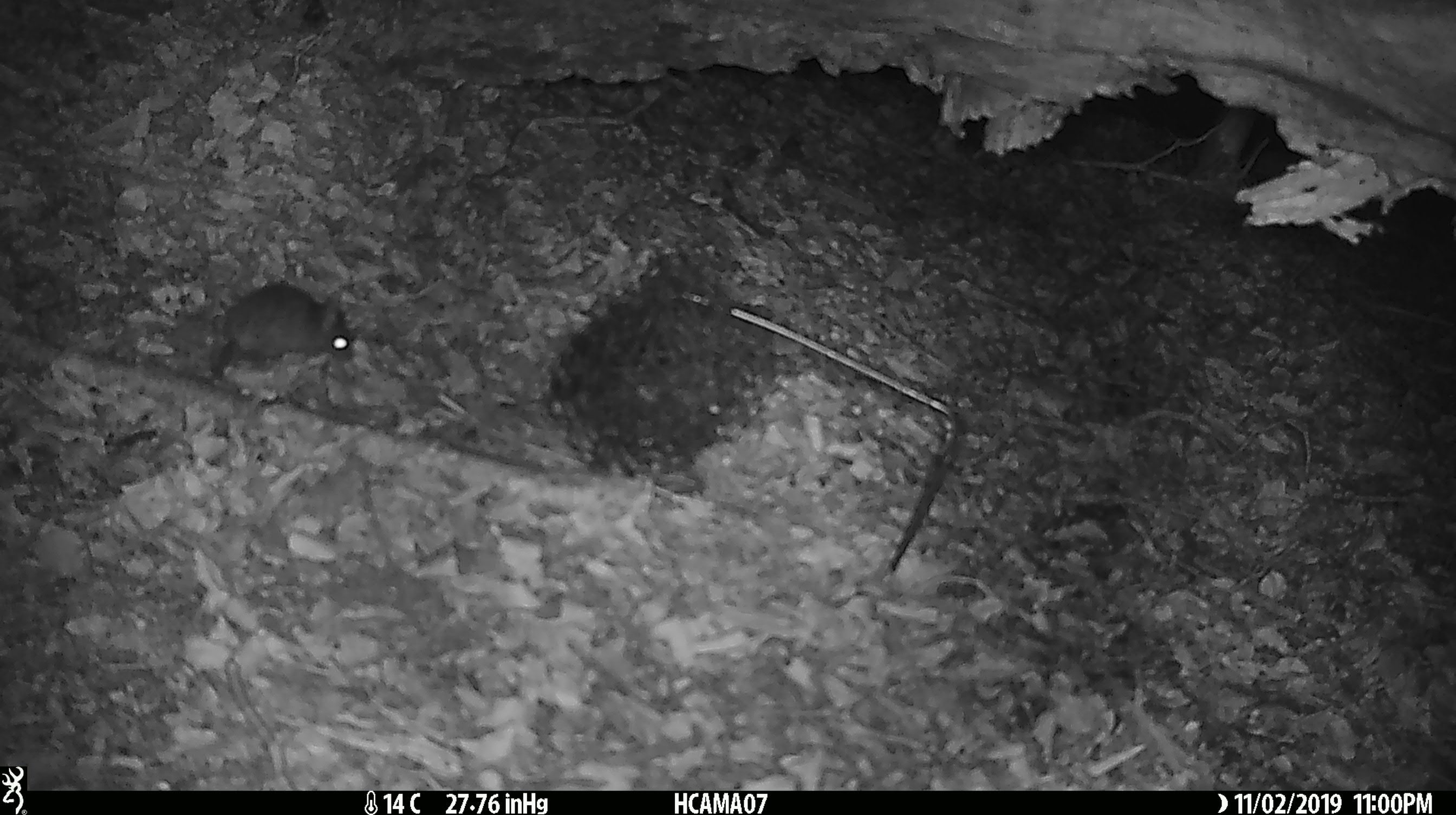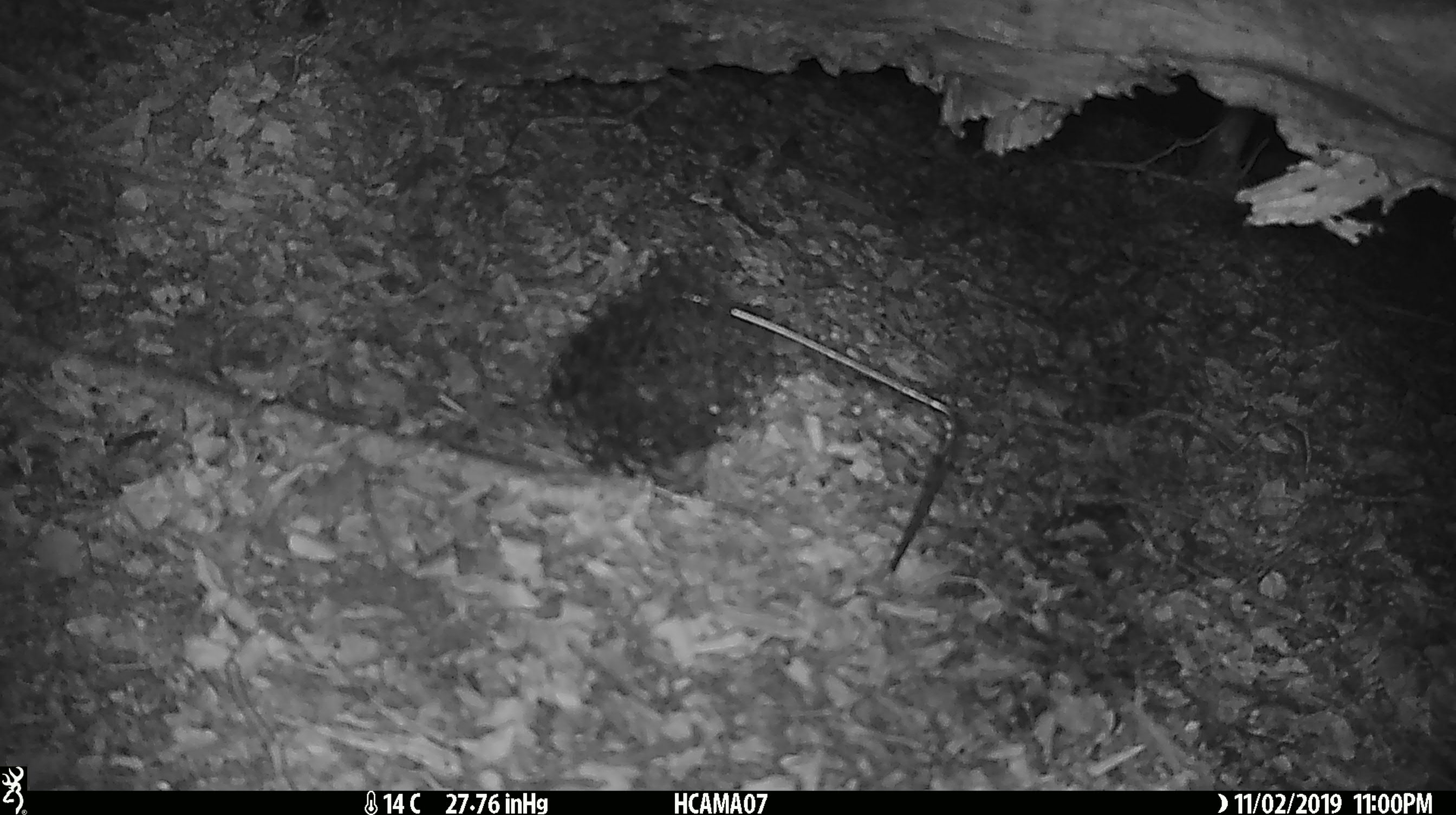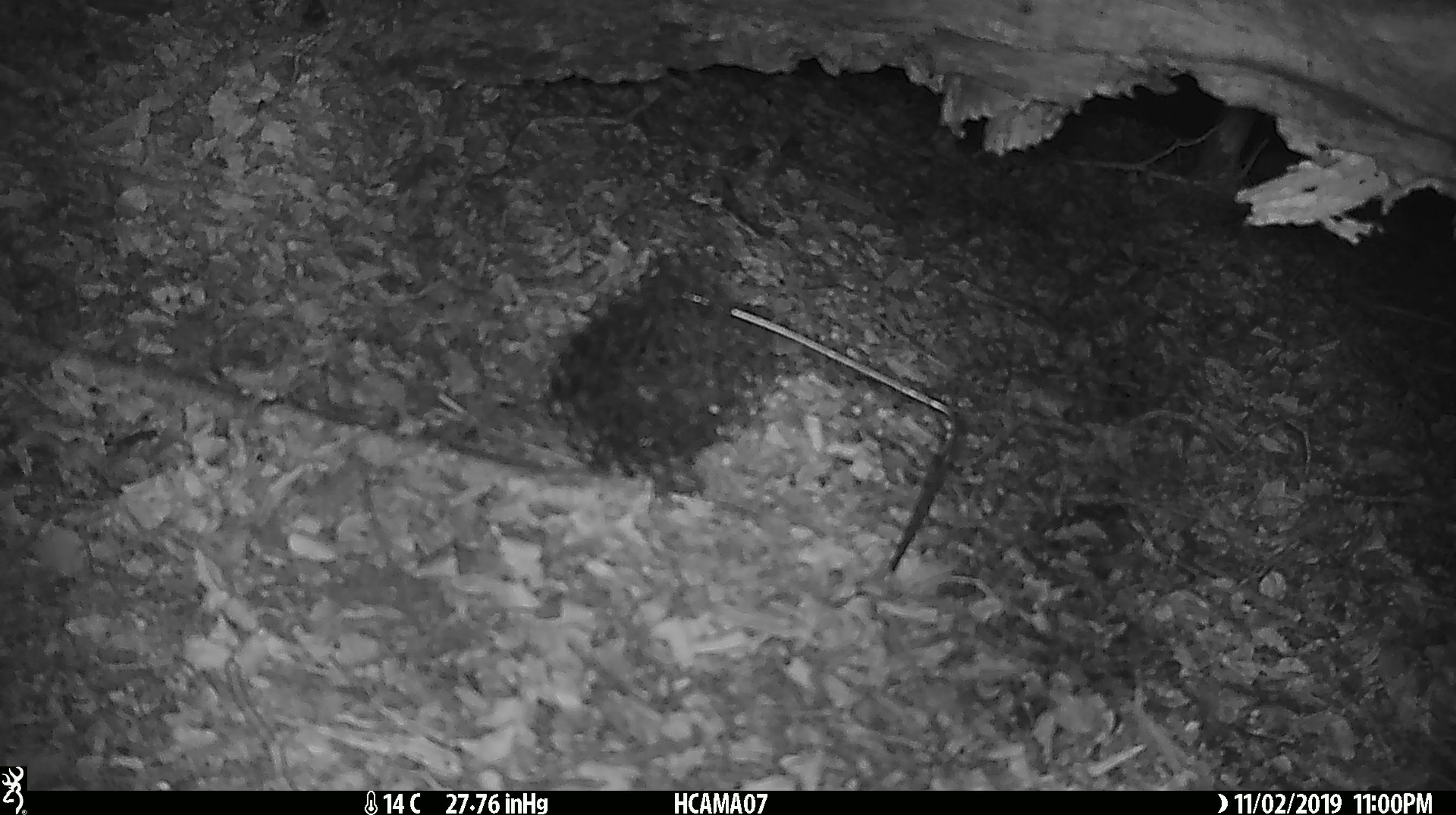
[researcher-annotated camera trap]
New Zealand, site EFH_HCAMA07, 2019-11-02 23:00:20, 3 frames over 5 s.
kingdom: Animalia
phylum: Chordata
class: Mammalia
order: Rodentia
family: Muridae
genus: Mus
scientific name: Mus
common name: mouse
Mouse (Mus).